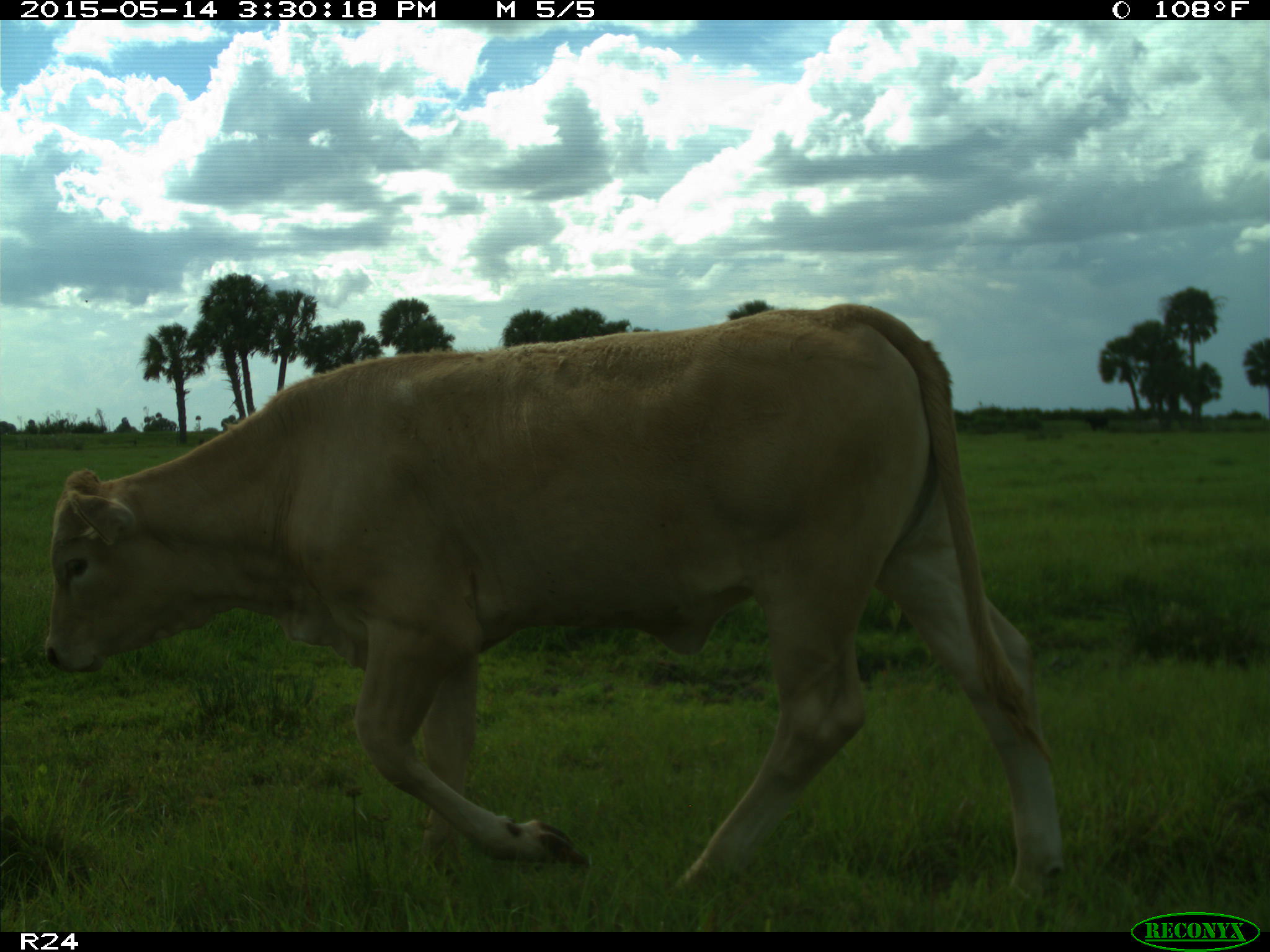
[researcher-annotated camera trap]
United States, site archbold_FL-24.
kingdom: Animalia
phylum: Chordata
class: Mammalia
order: Artiodactyla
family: Bovidae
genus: Bos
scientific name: Bos taurus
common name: domestic cow